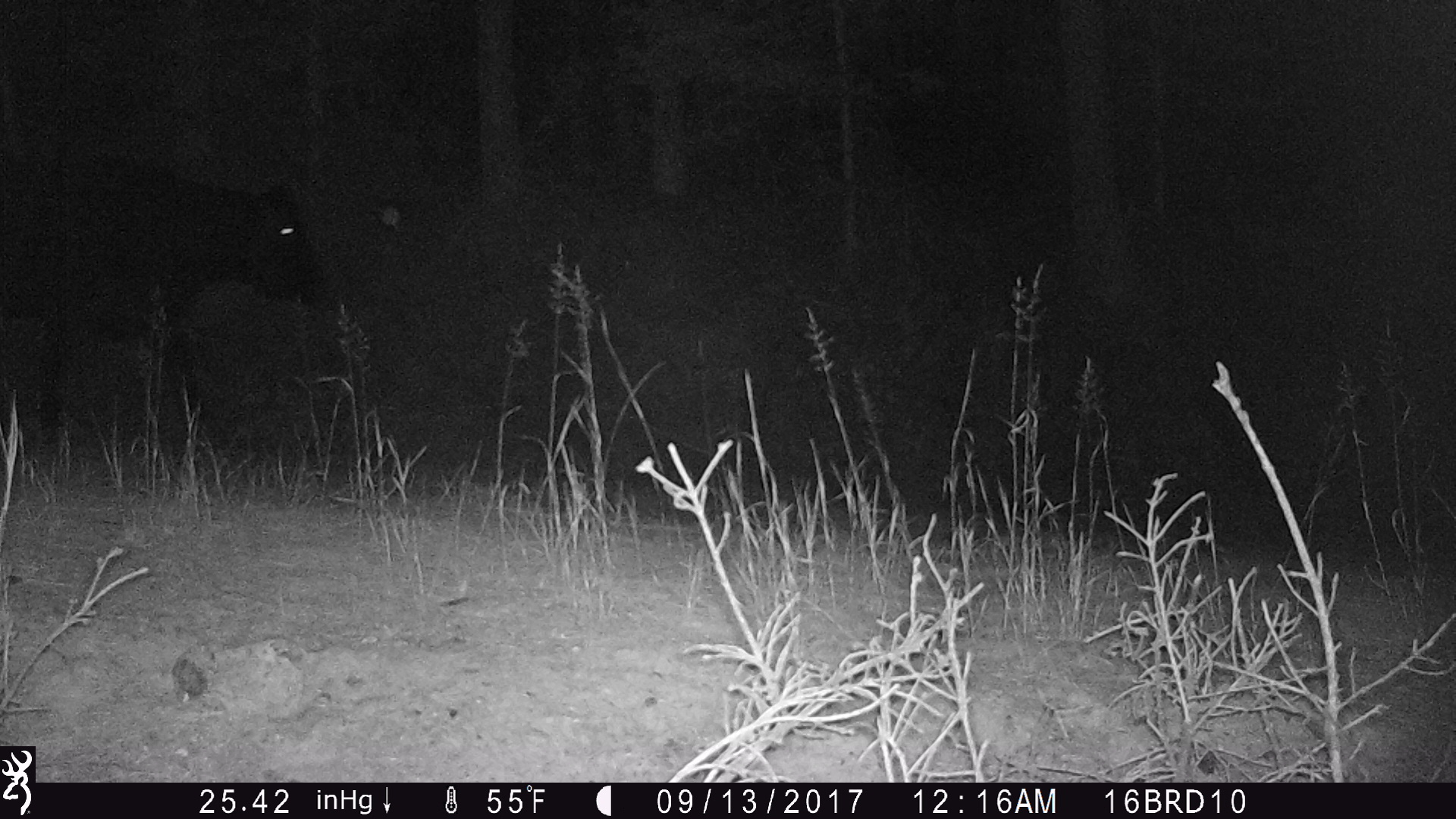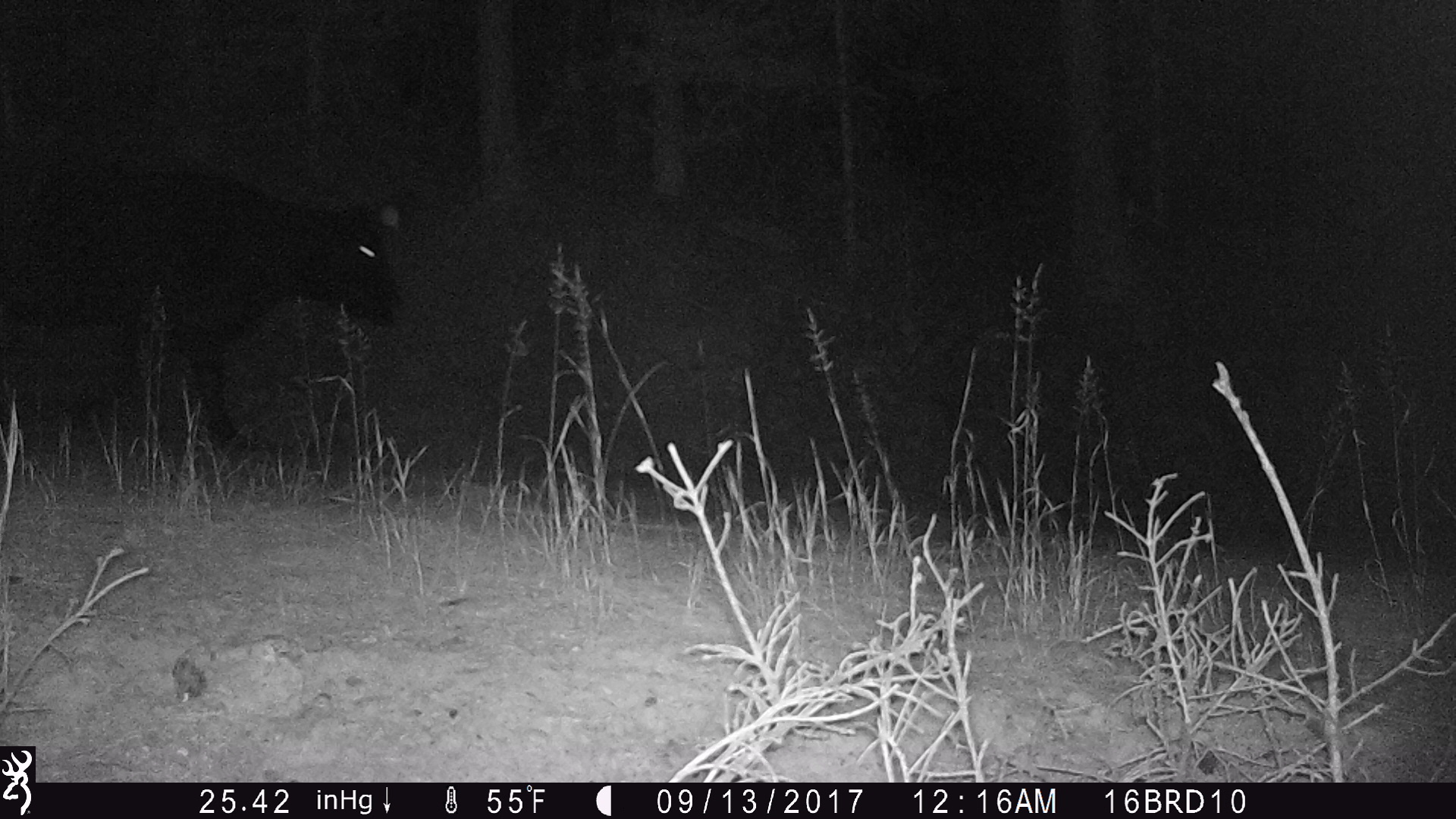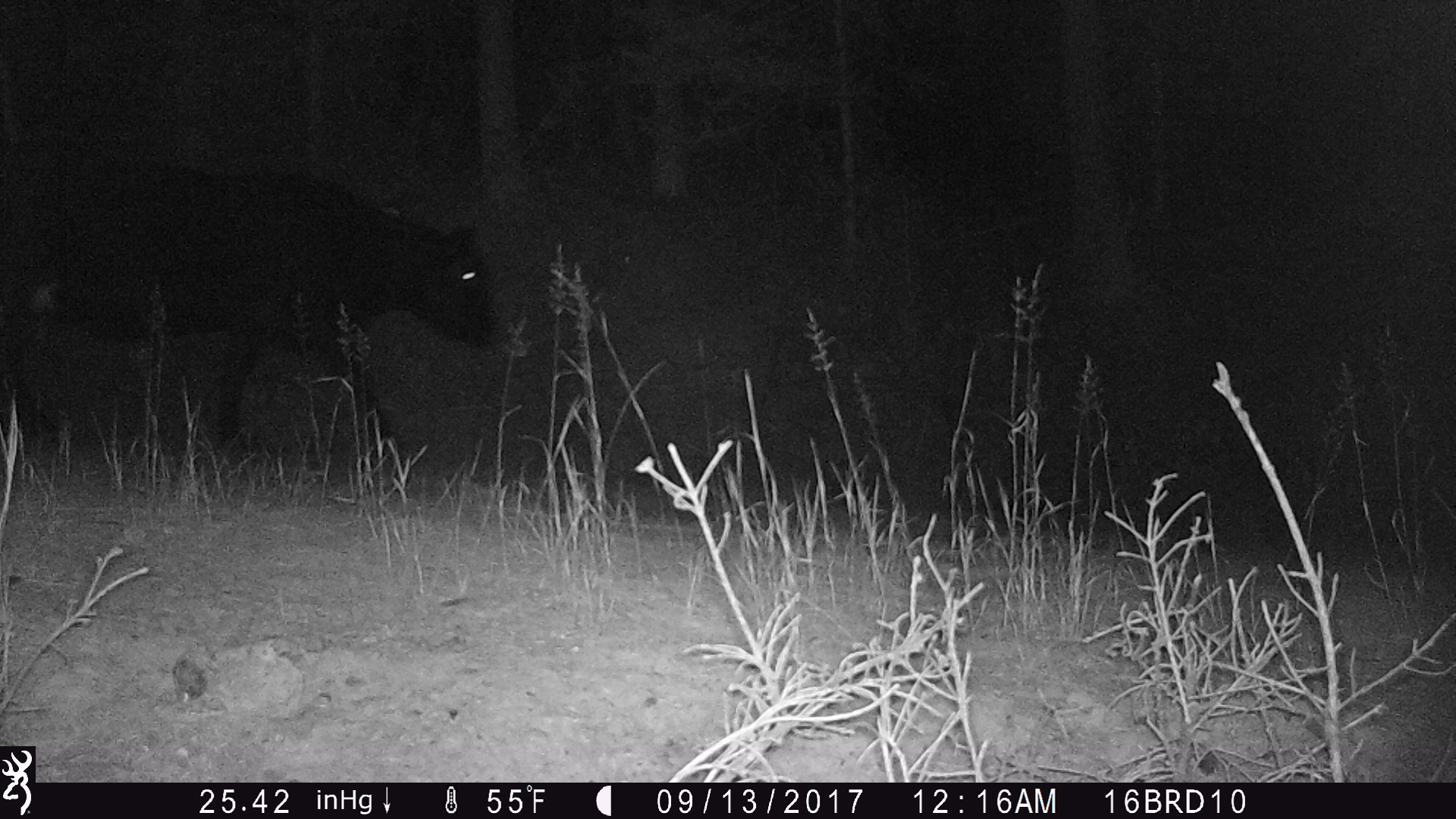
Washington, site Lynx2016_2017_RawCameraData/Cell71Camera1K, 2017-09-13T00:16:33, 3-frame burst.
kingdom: Animalia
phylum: Chordata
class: Mammalia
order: Artiodactyla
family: Bovidae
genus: Bos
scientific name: Bos taurus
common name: domestic cattle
Domestic cattle (Bos taurus). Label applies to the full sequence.